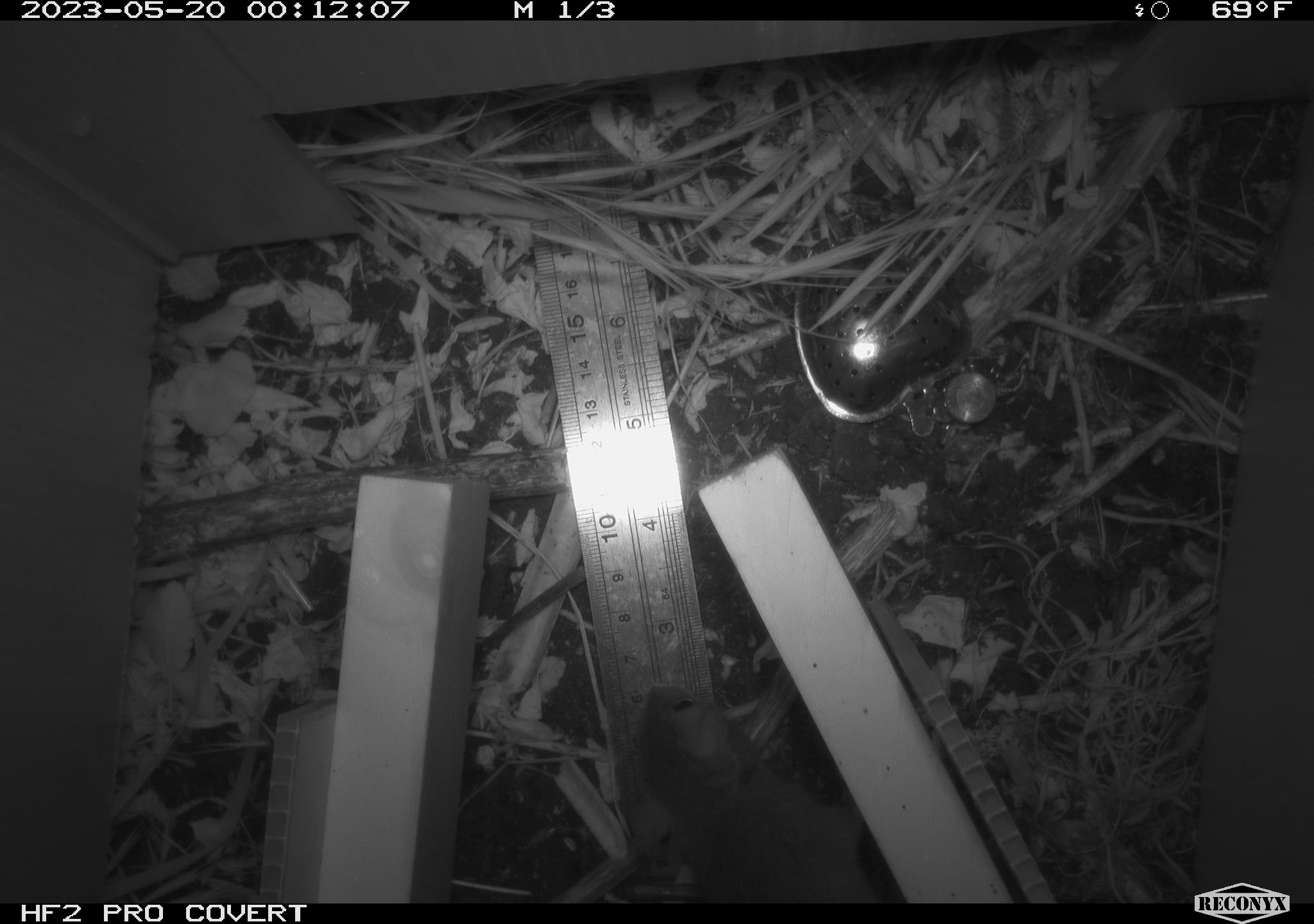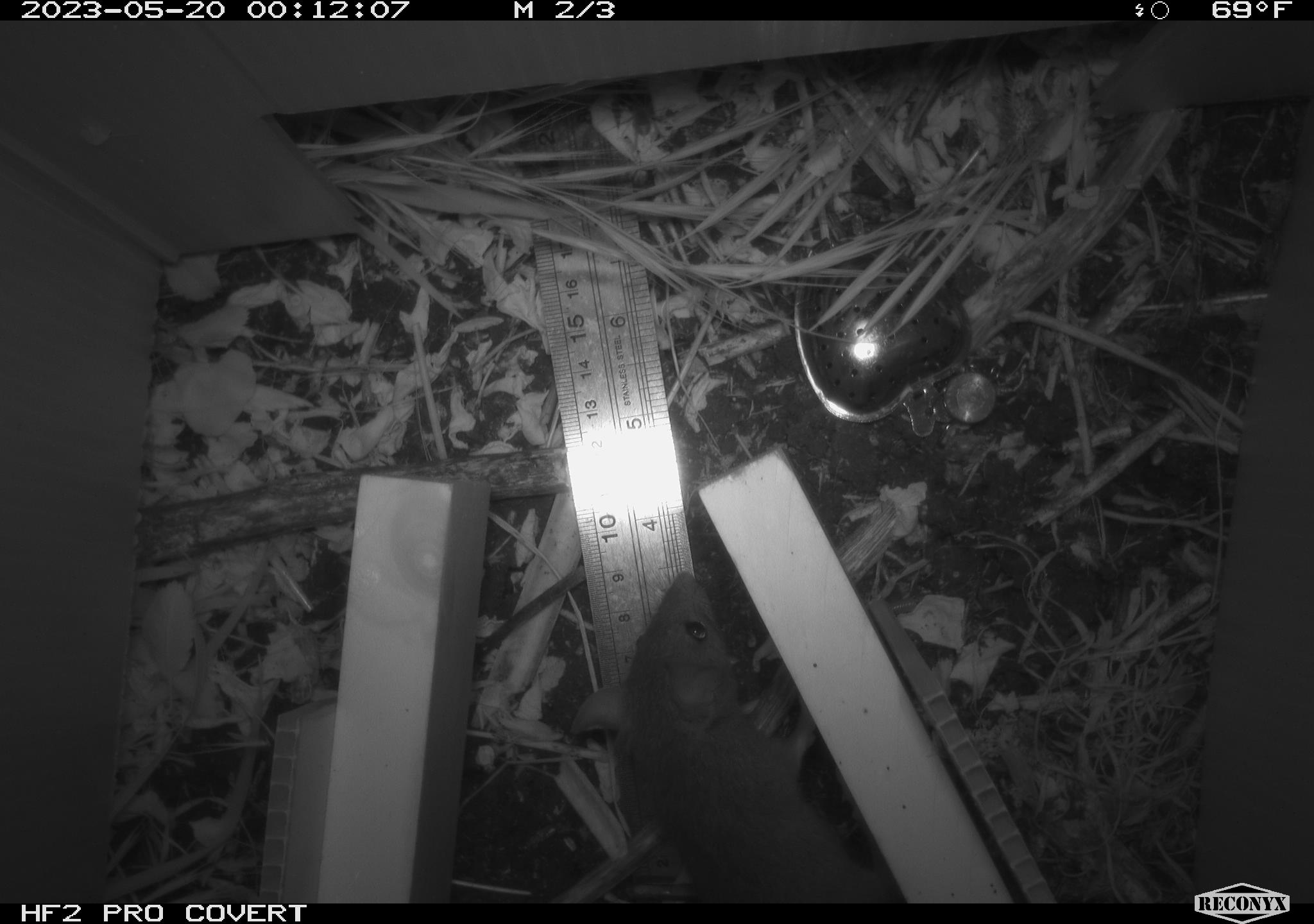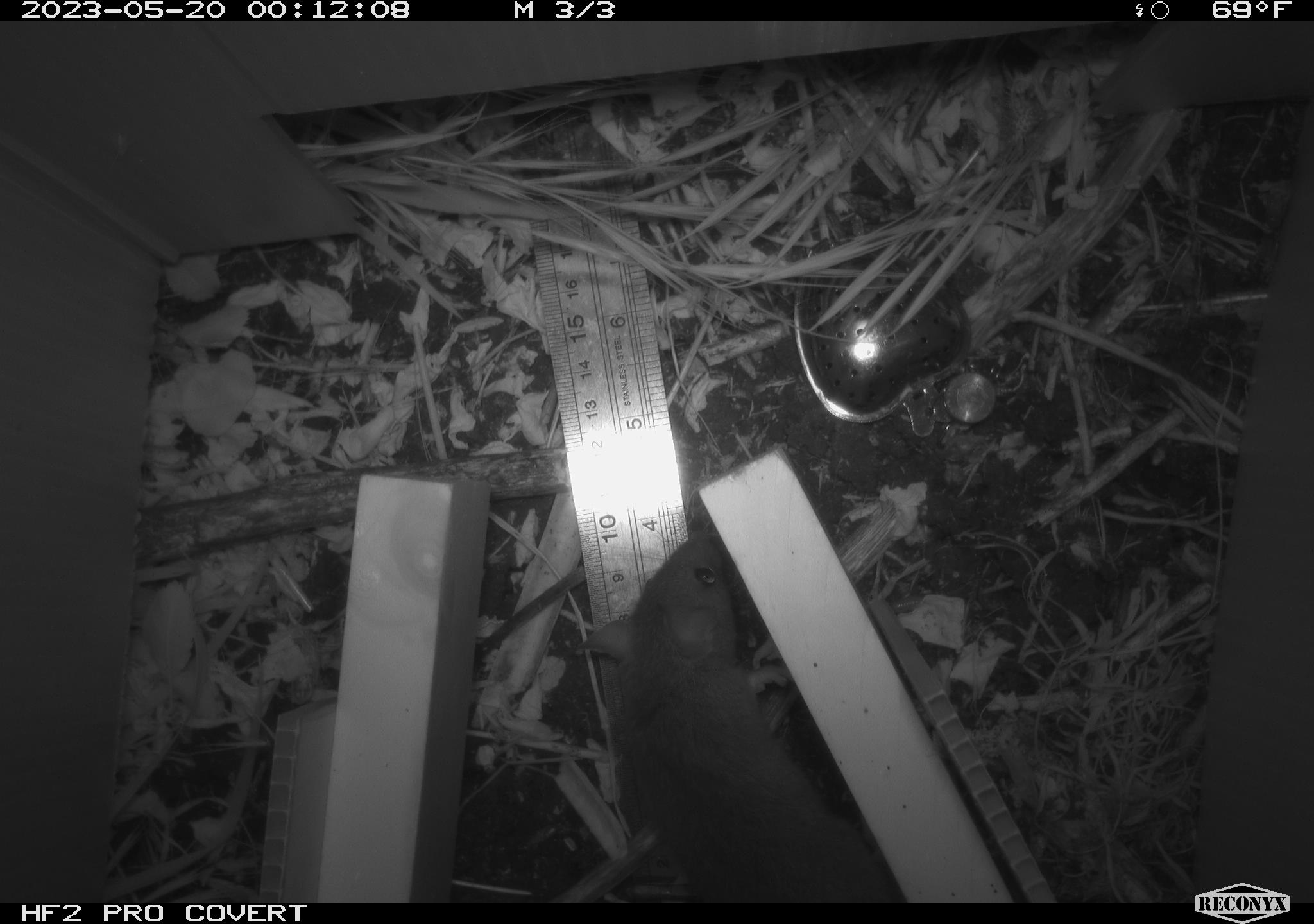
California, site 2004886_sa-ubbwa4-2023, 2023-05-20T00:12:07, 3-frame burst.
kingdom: Animalia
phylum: Chordata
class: Mammalia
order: Rodentia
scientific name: Rodentia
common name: mouse species